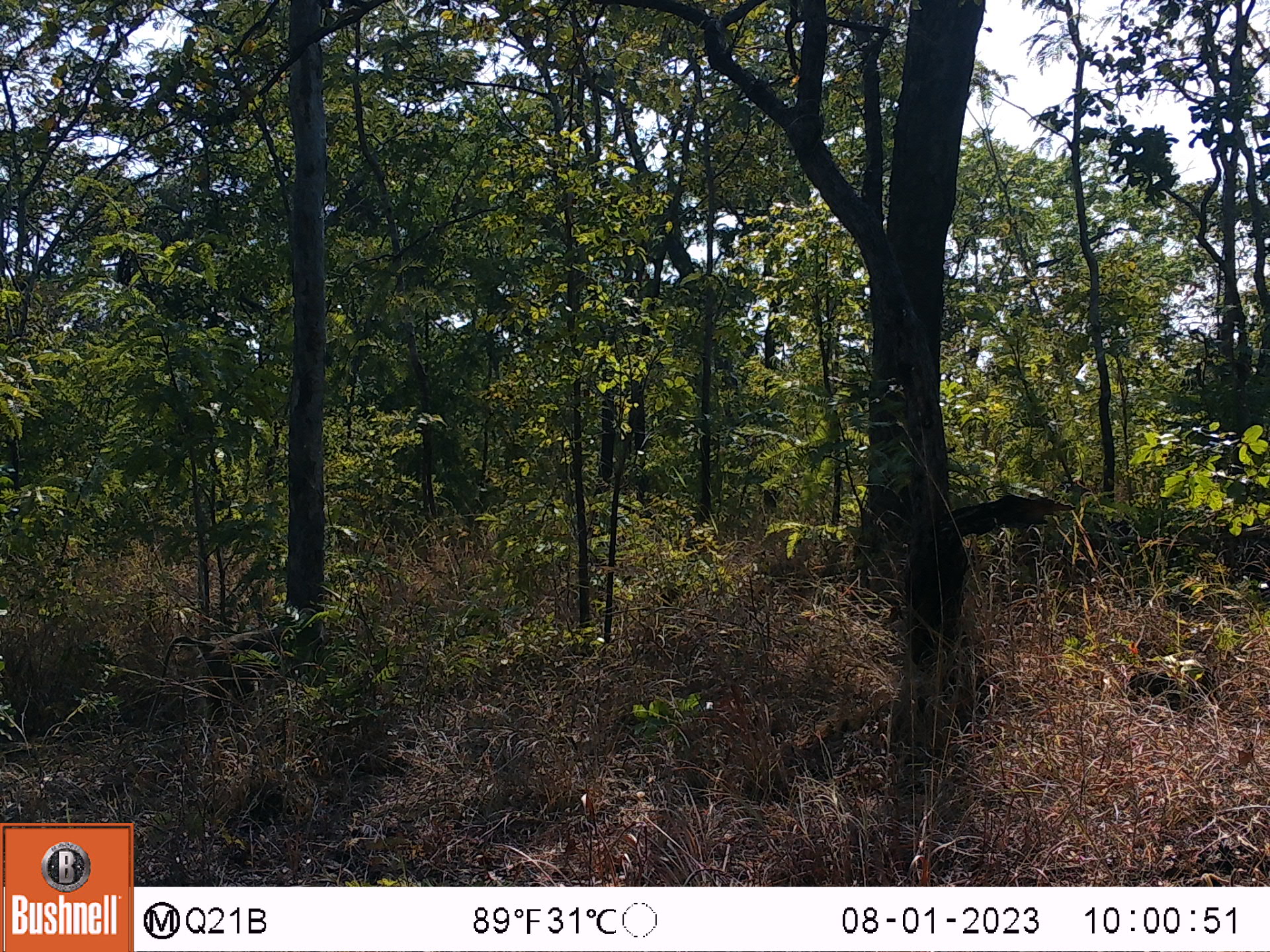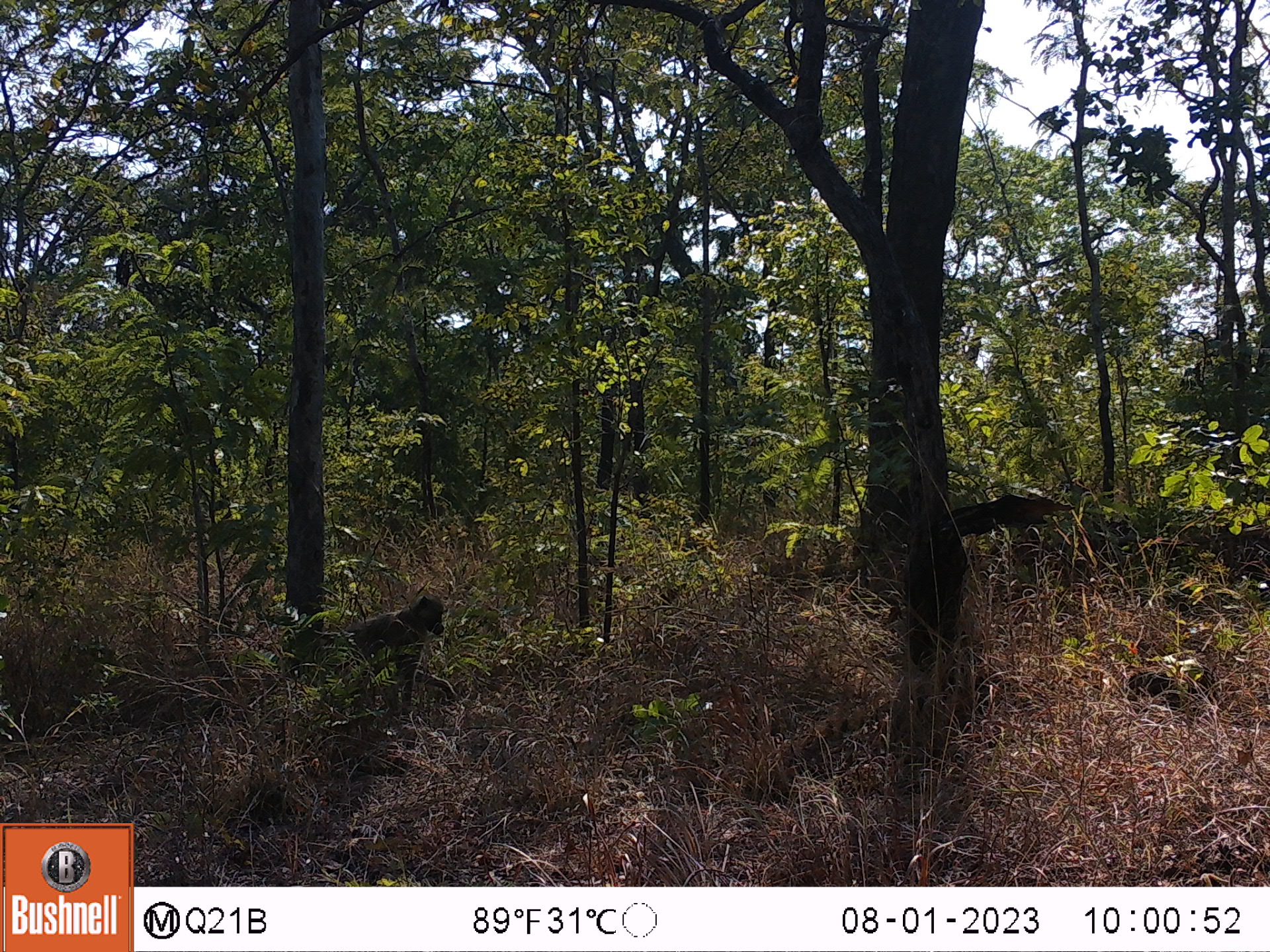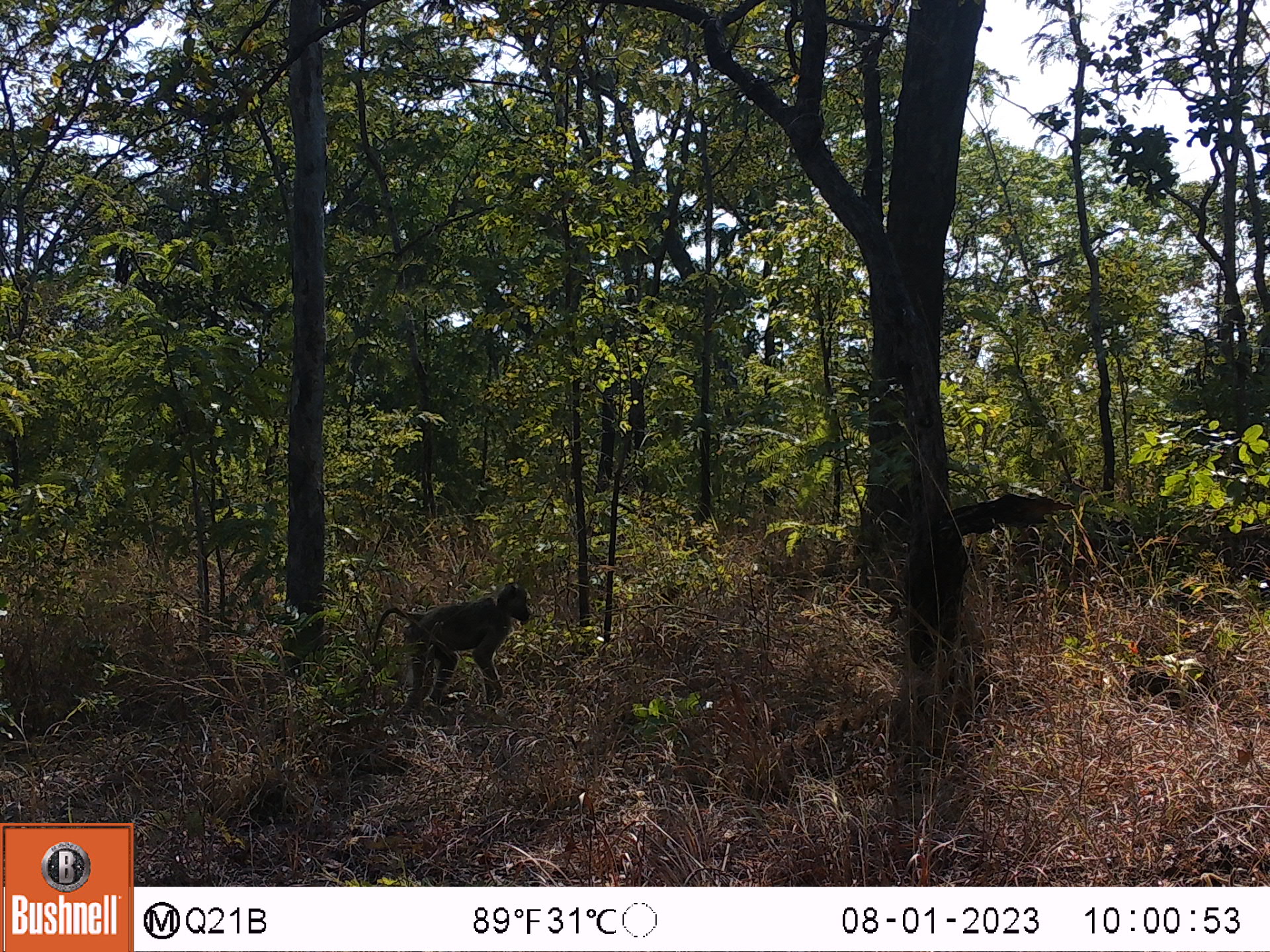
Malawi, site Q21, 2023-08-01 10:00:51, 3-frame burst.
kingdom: Animalia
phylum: Chordata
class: Mammalia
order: Primates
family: Cercopithecidae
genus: Papio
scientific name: Papio cynocephalus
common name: yellow baboon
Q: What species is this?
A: Yellow baboon (Papio cynocephalus).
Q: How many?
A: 1.